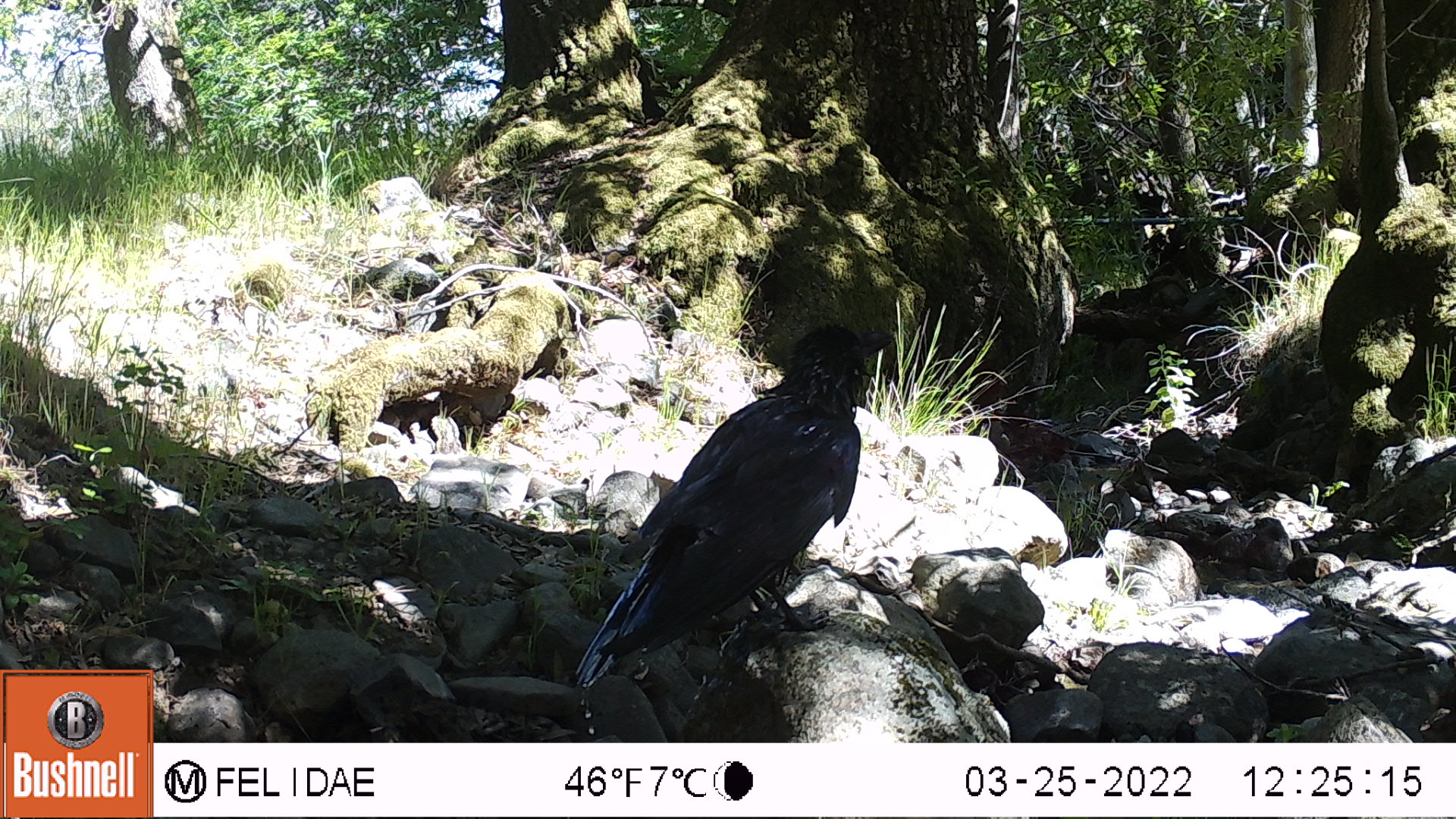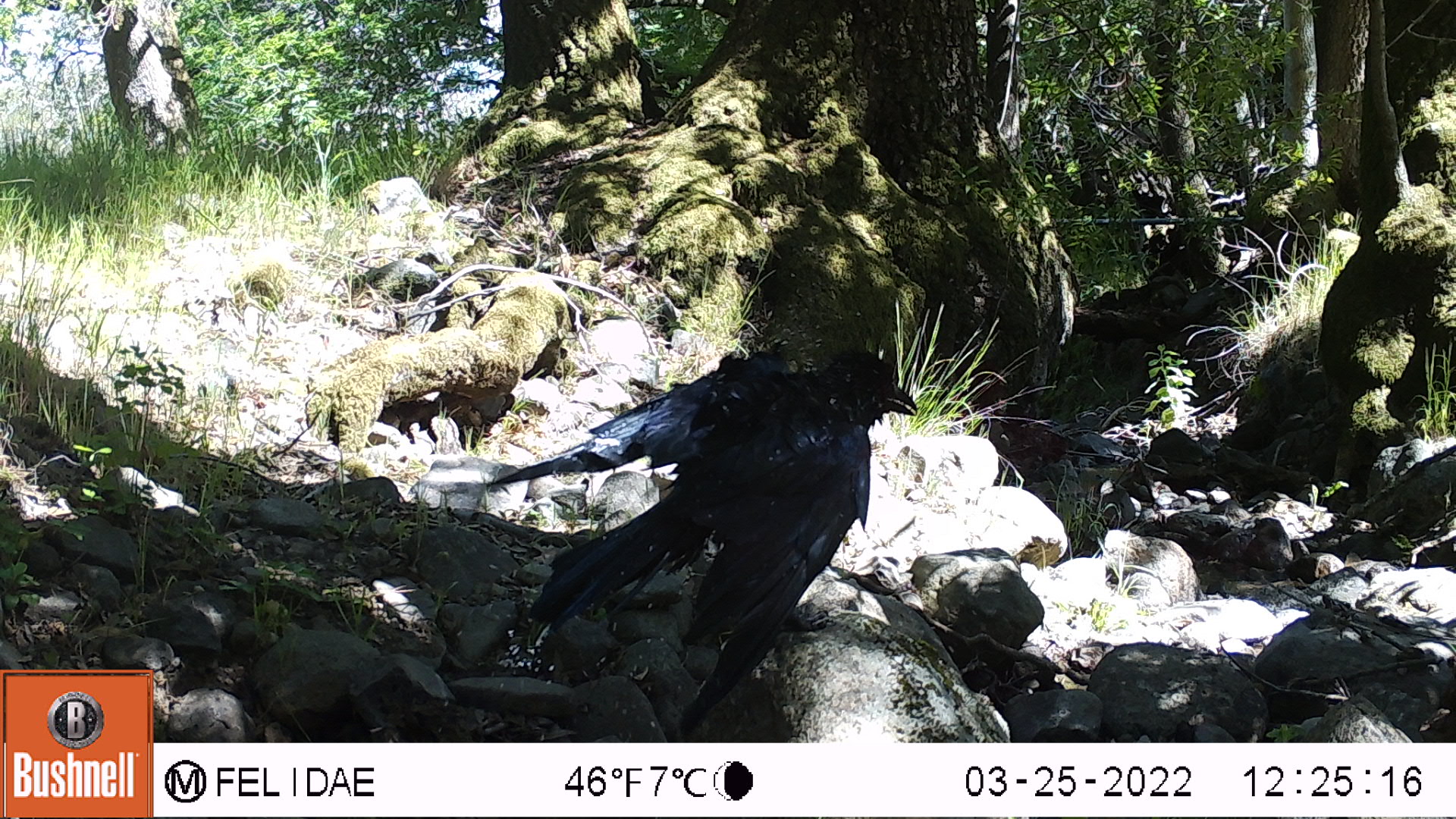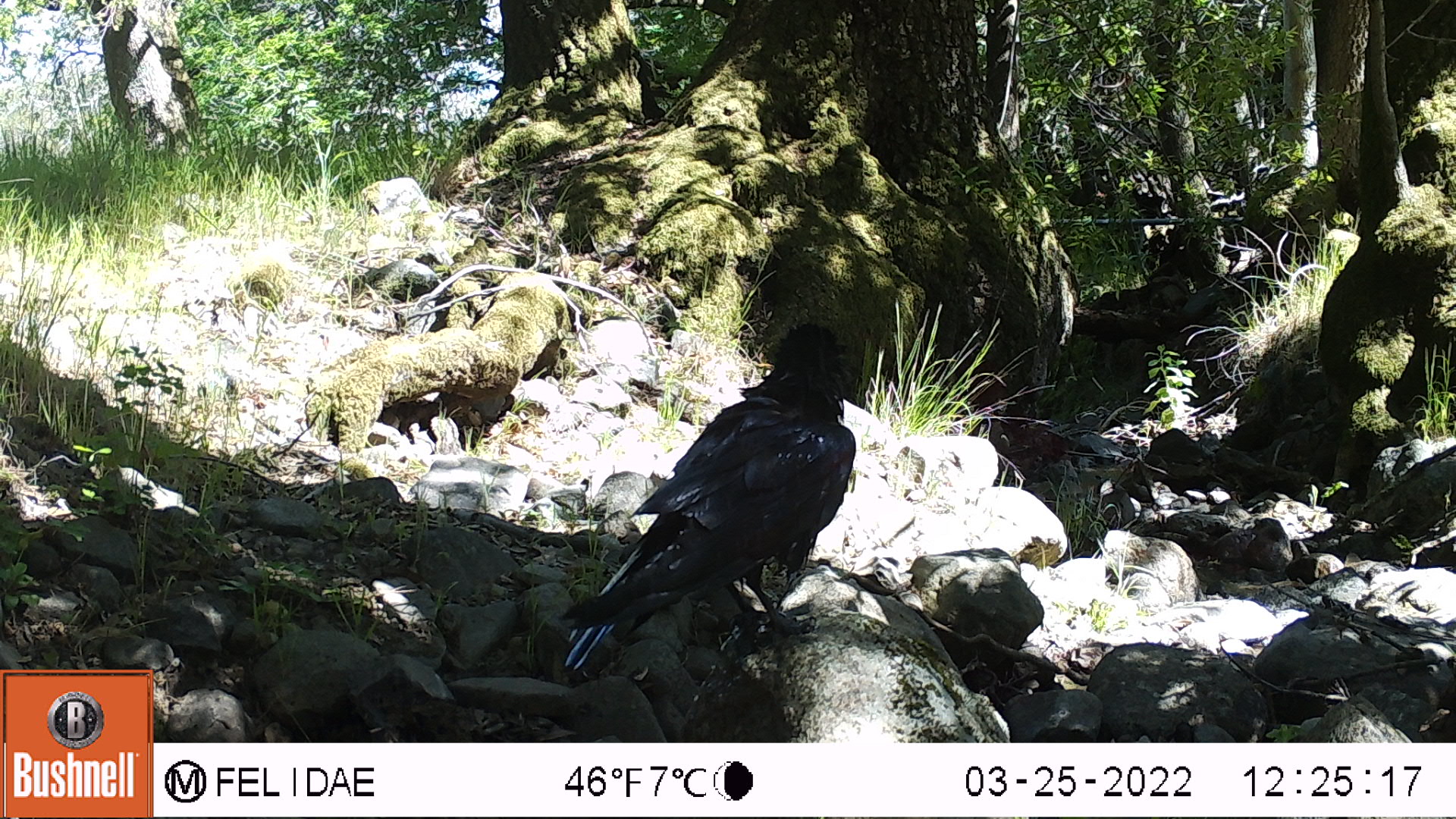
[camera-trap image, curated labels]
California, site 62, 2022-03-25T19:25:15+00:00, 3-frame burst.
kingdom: Animalia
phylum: Chordata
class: Aves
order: Passeriformes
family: Corvidae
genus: Corvus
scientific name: Corvus corax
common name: common raven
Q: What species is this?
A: Common raven (Corvus corax).